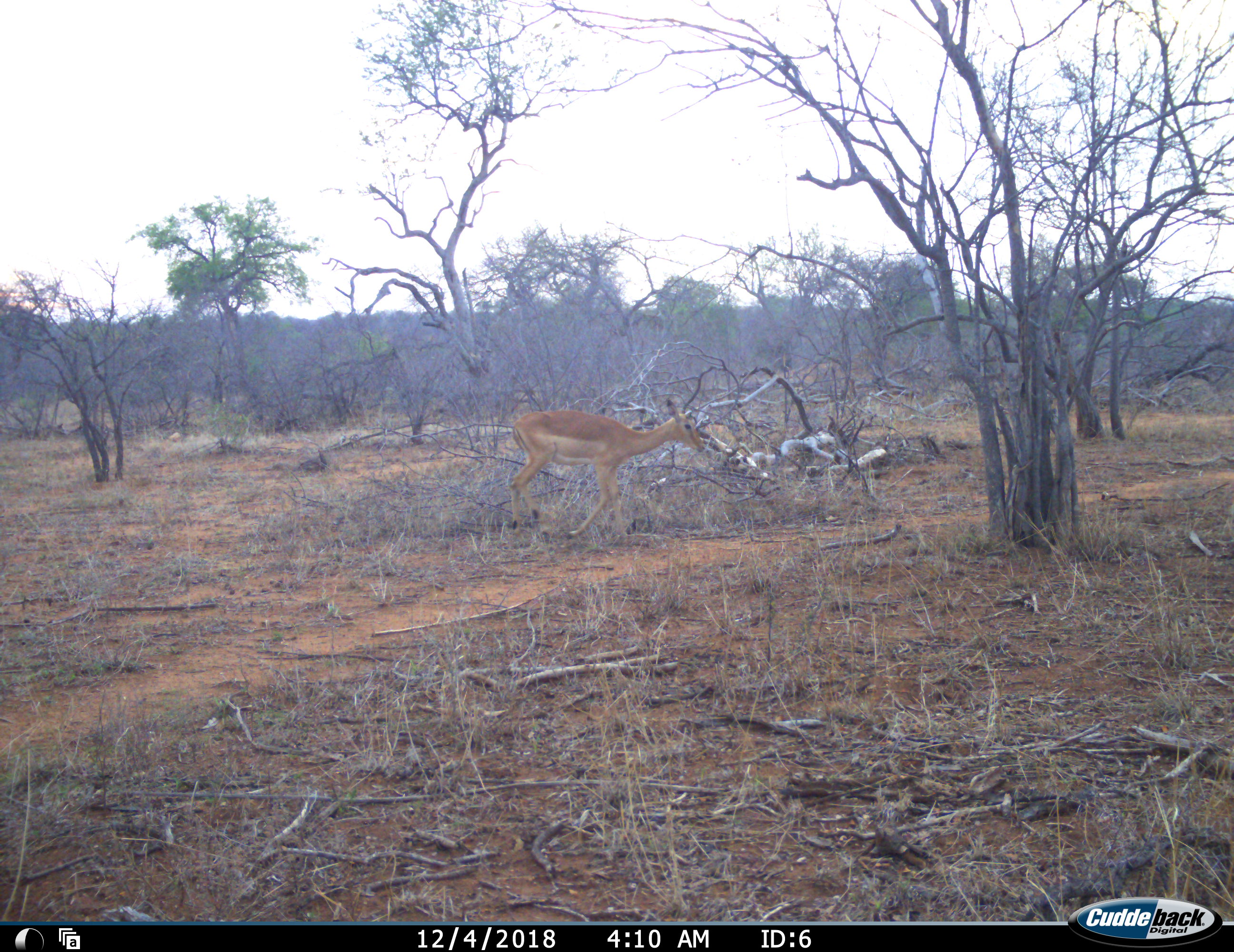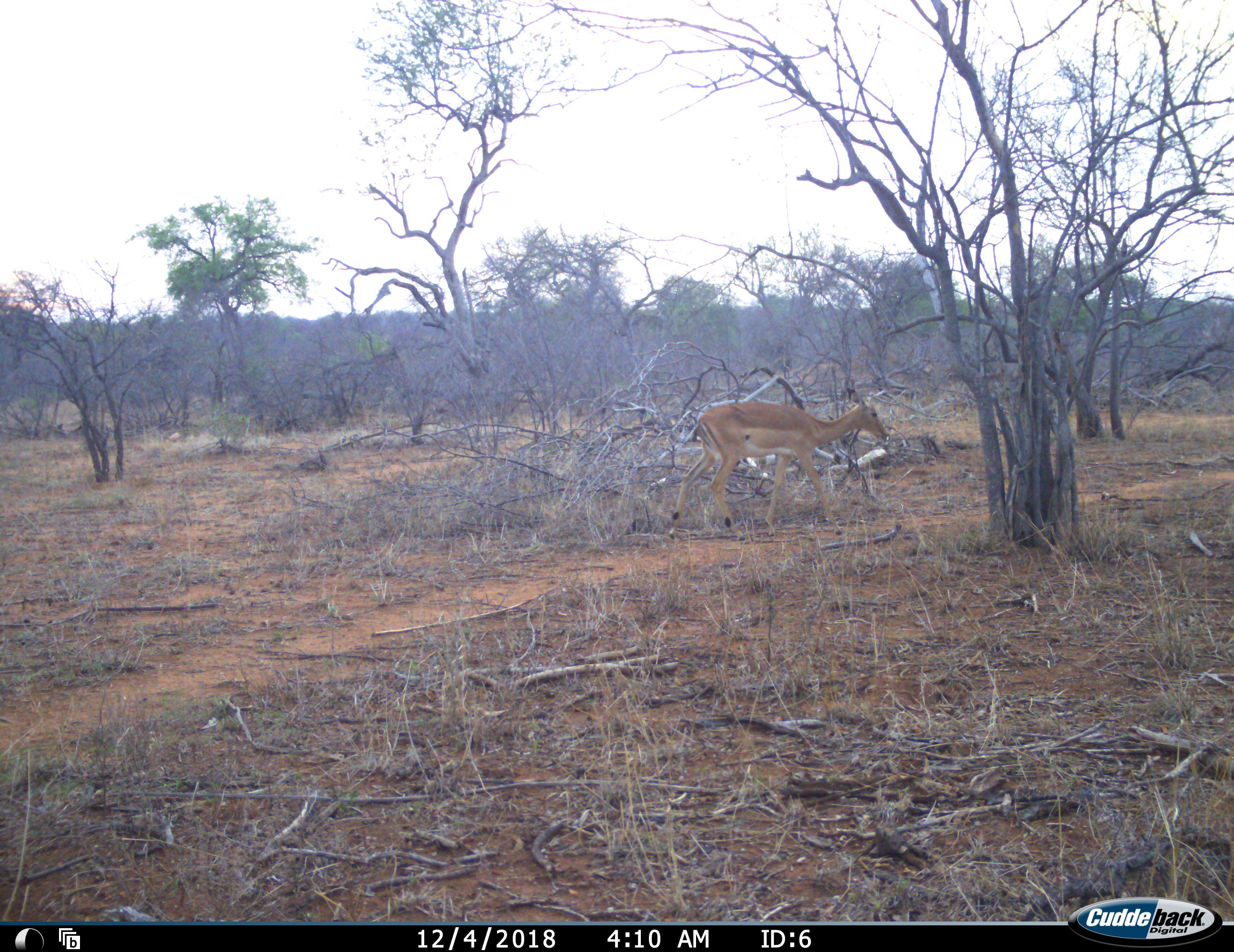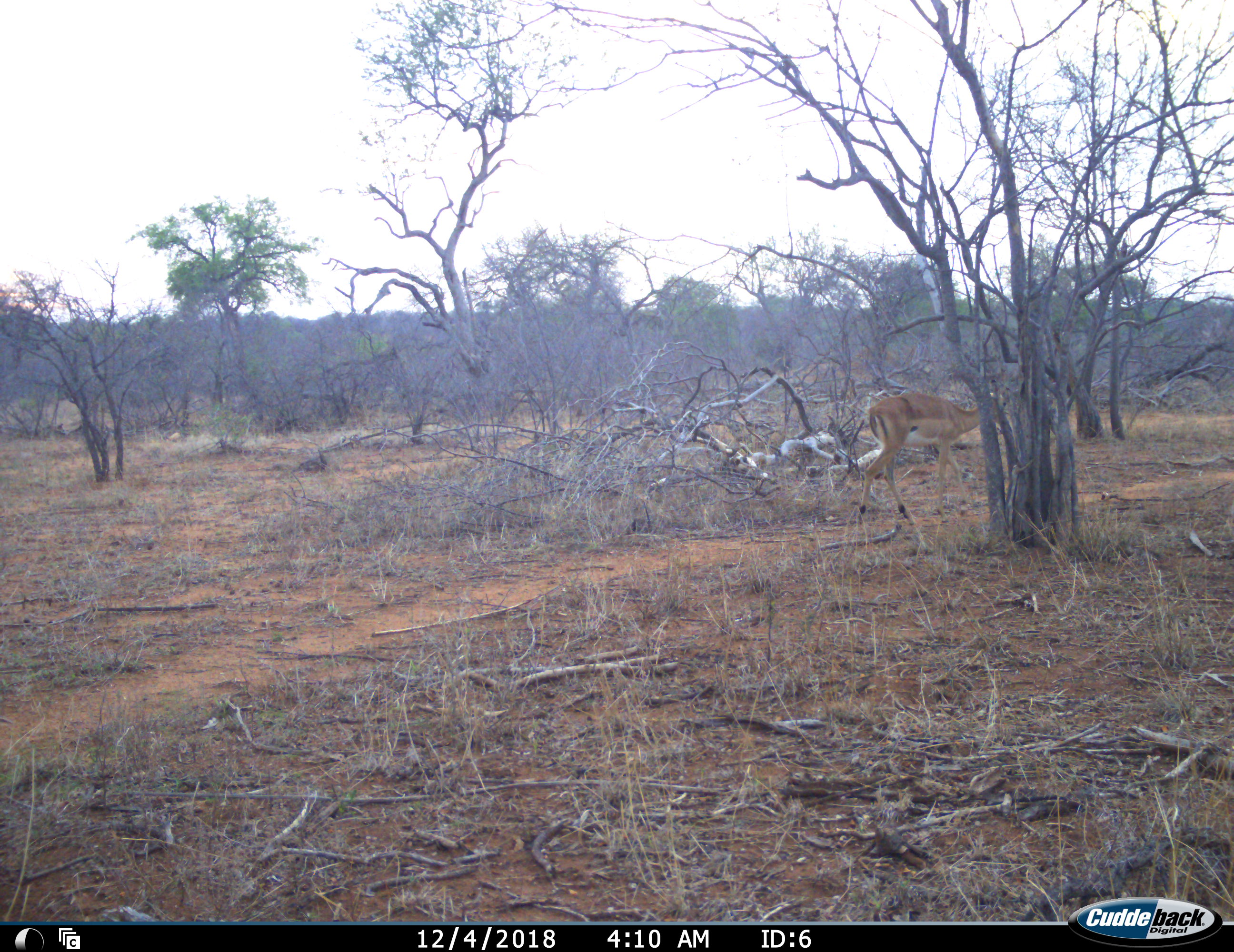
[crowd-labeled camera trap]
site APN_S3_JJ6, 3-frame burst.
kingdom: Animalia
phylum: Chordata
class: Mammalia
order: Artiodactyla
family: Bovidae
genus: Aepyceros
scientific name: Aepyceros melampus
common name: impala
Impala (Aepyceros melampus), count 1. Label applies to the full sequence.